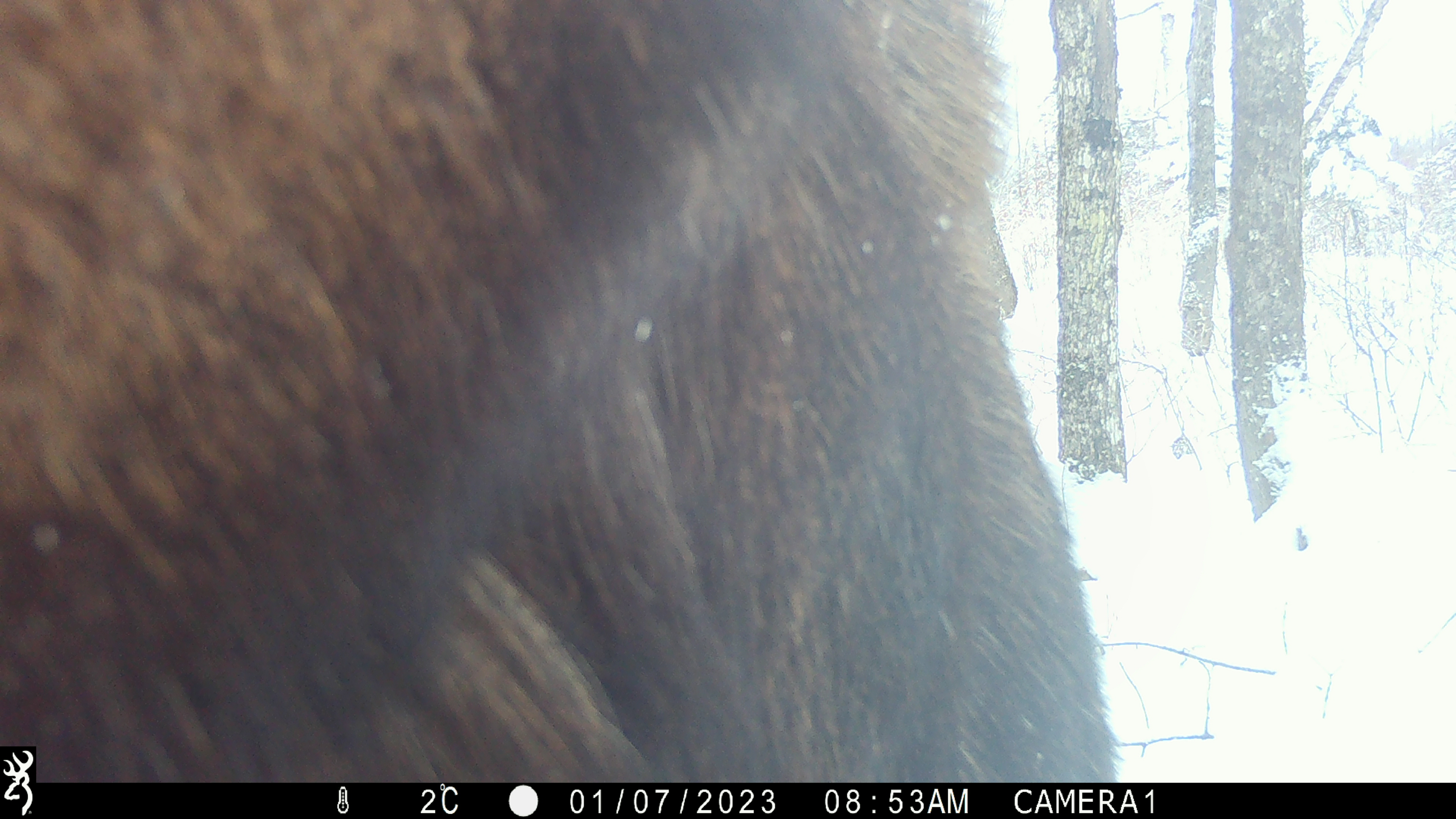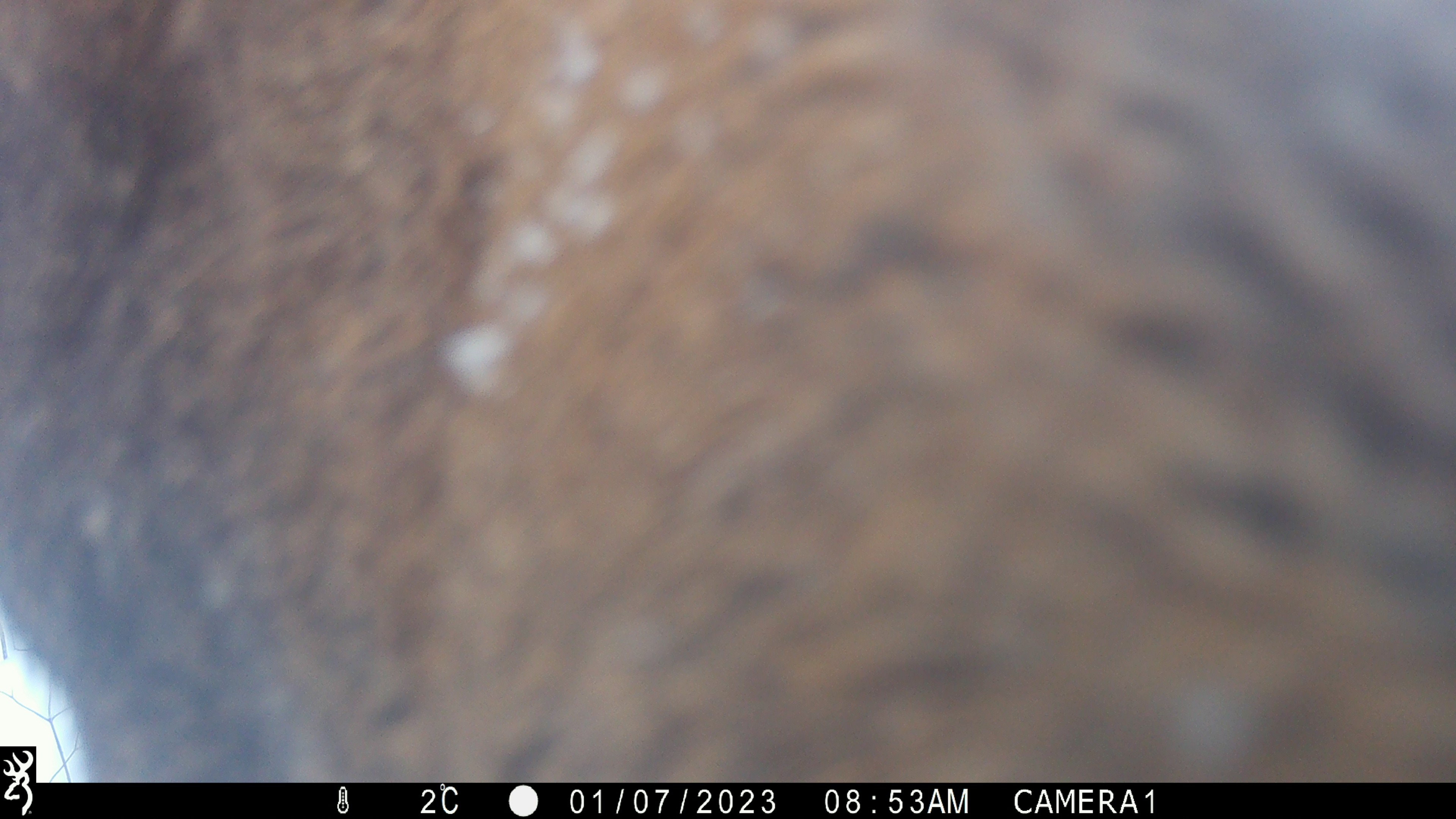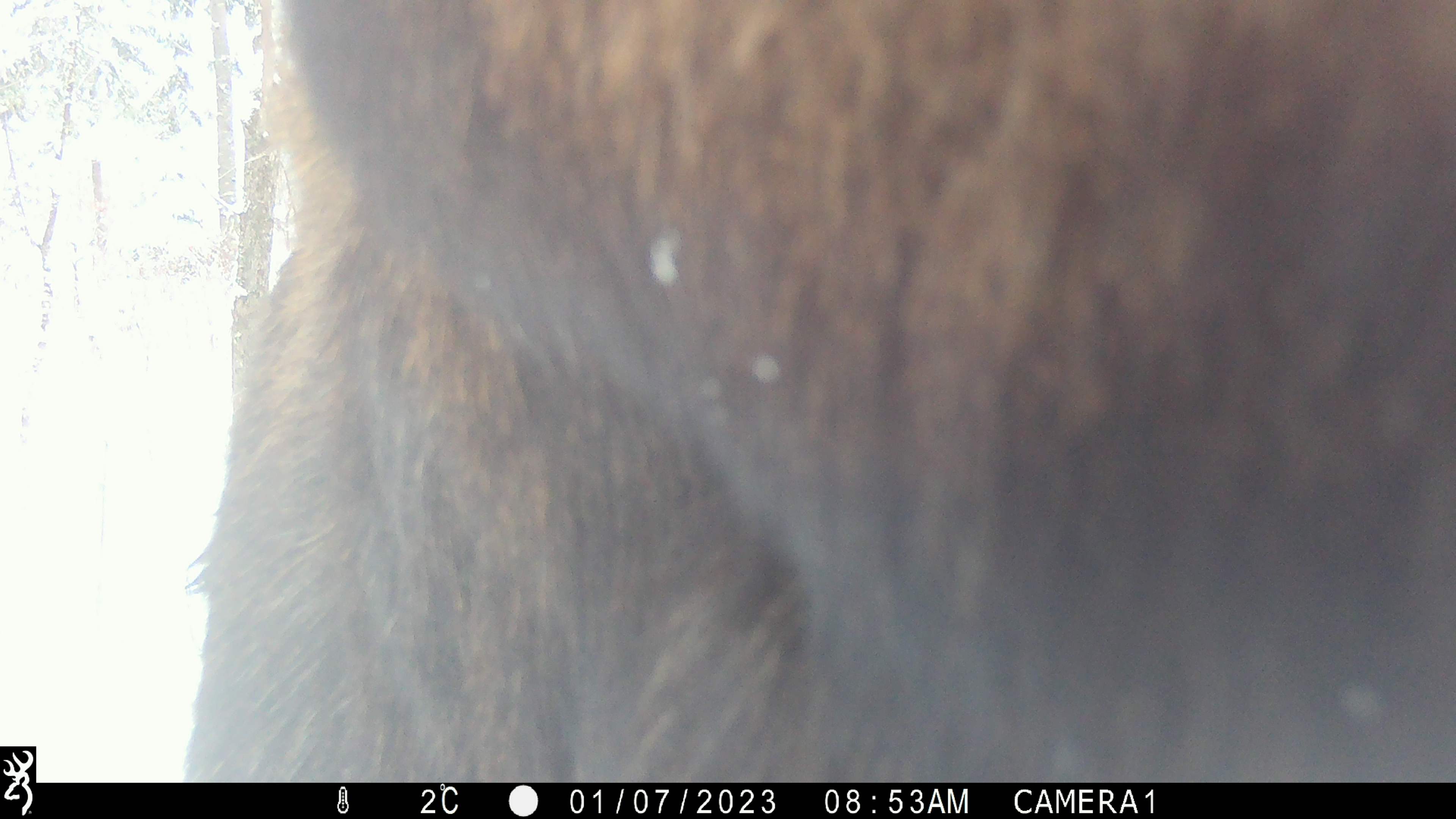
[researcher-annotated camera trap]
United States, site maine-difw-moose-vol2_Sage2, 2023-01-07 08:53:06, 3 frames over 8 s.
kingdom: Animalia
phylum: Chordata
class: Mammalia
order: Artiodactyla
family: Cervidae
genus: Alces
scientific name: Alces alces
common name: moose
Moose (Alces alces).